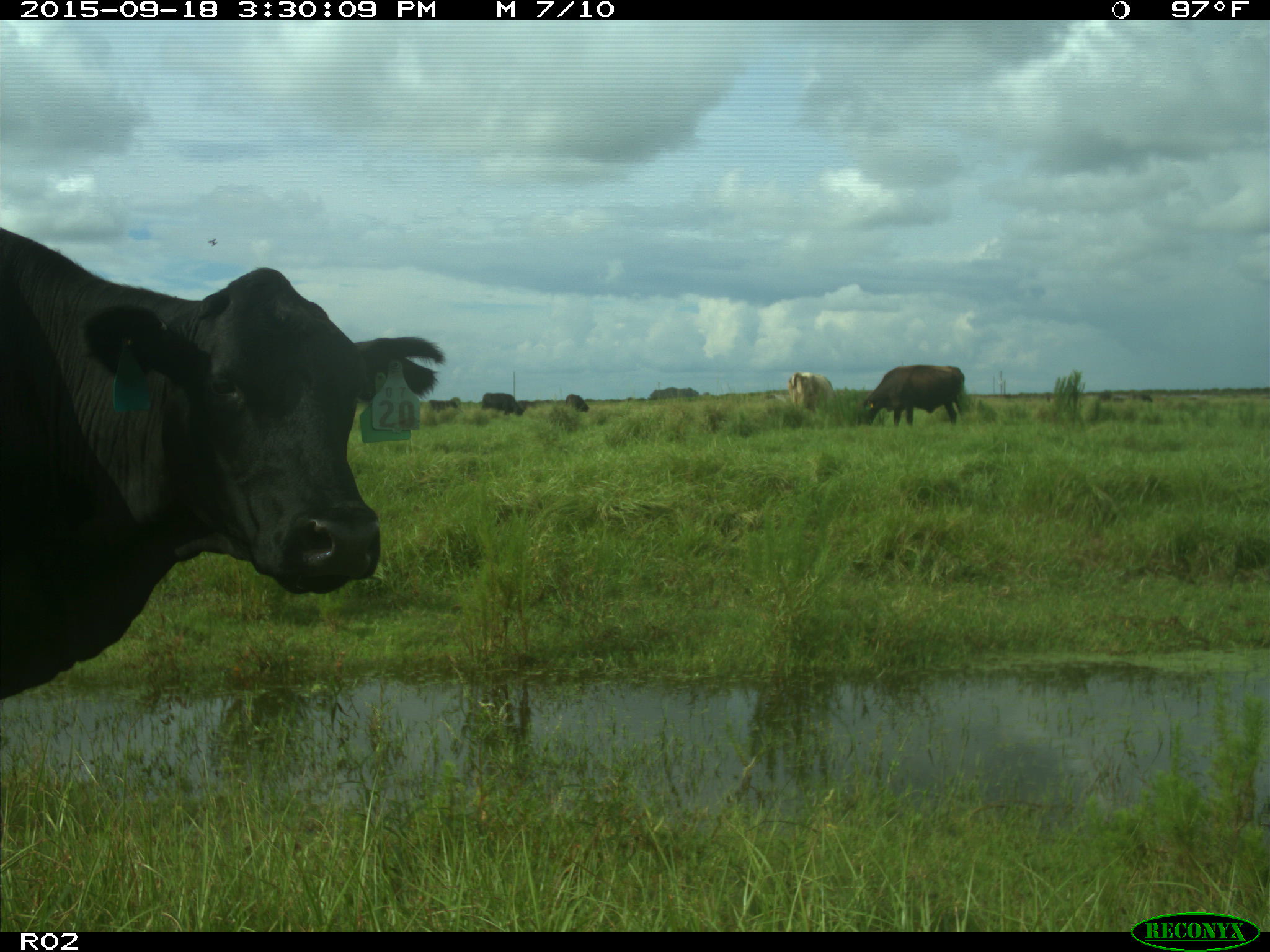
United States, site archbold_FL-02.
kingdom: Animalia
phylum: Chordata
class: Mammalia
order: Artiodactyla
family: Bovidae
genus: Bos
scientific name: Bos taurus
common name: domestic cow